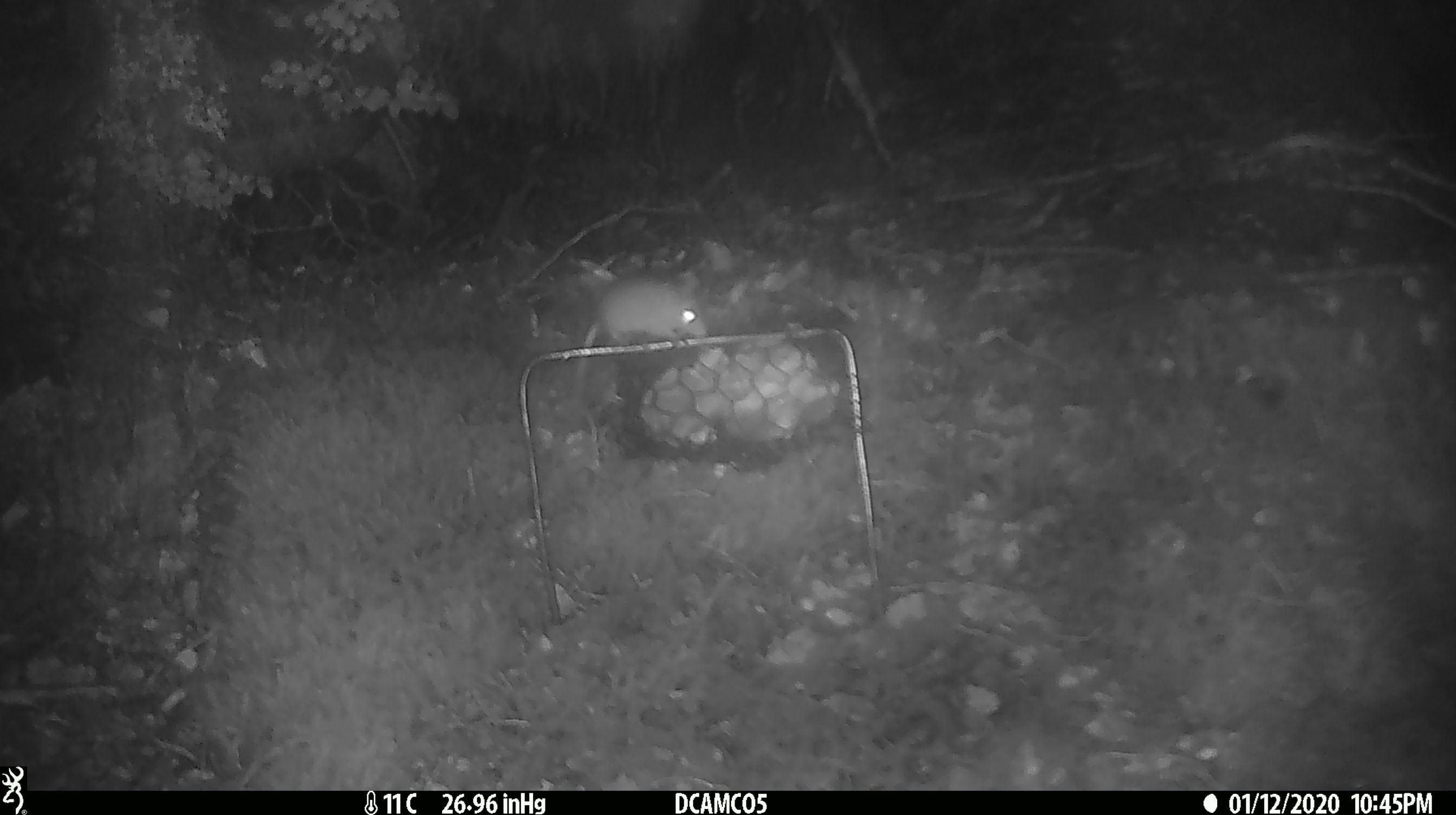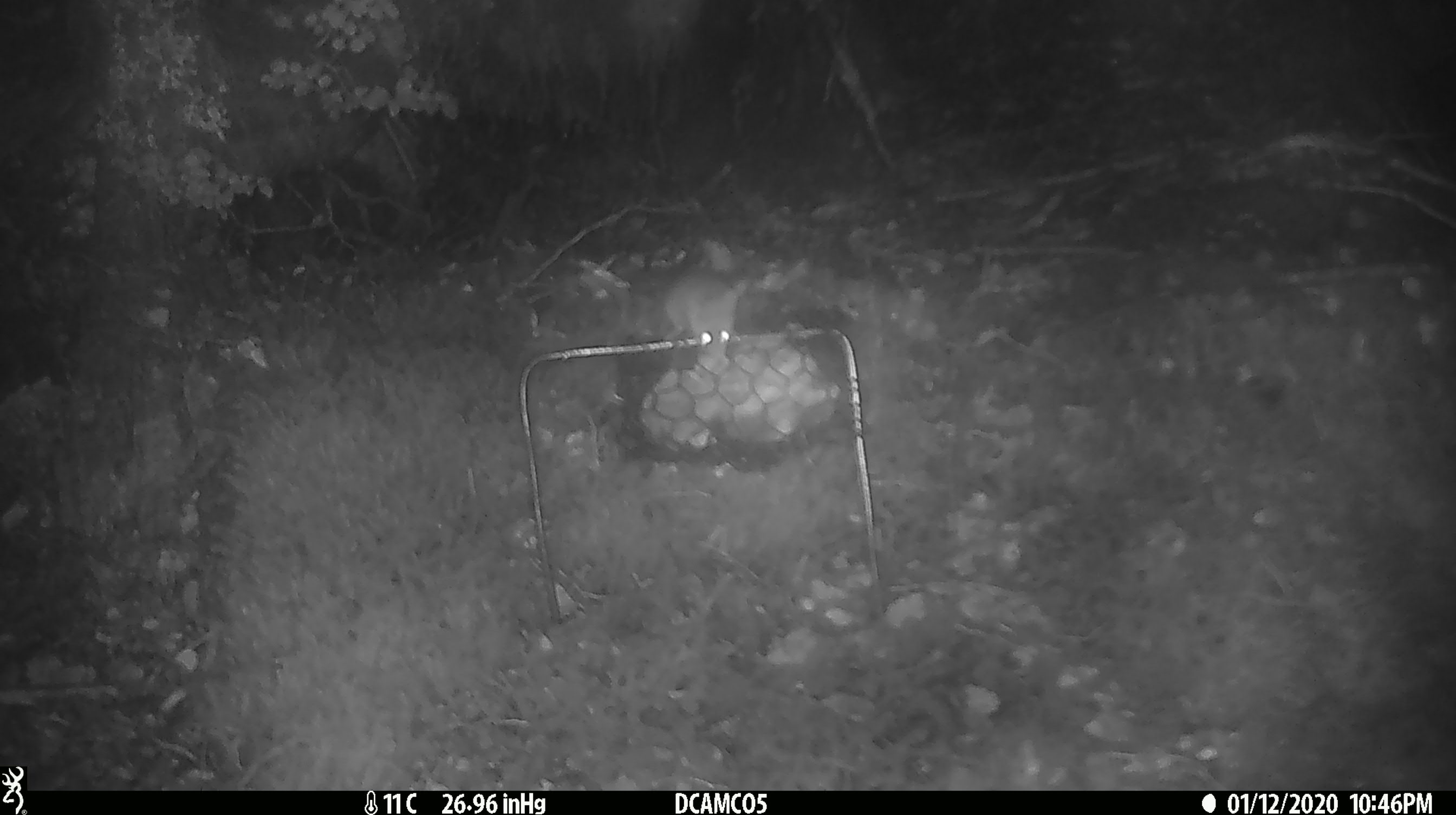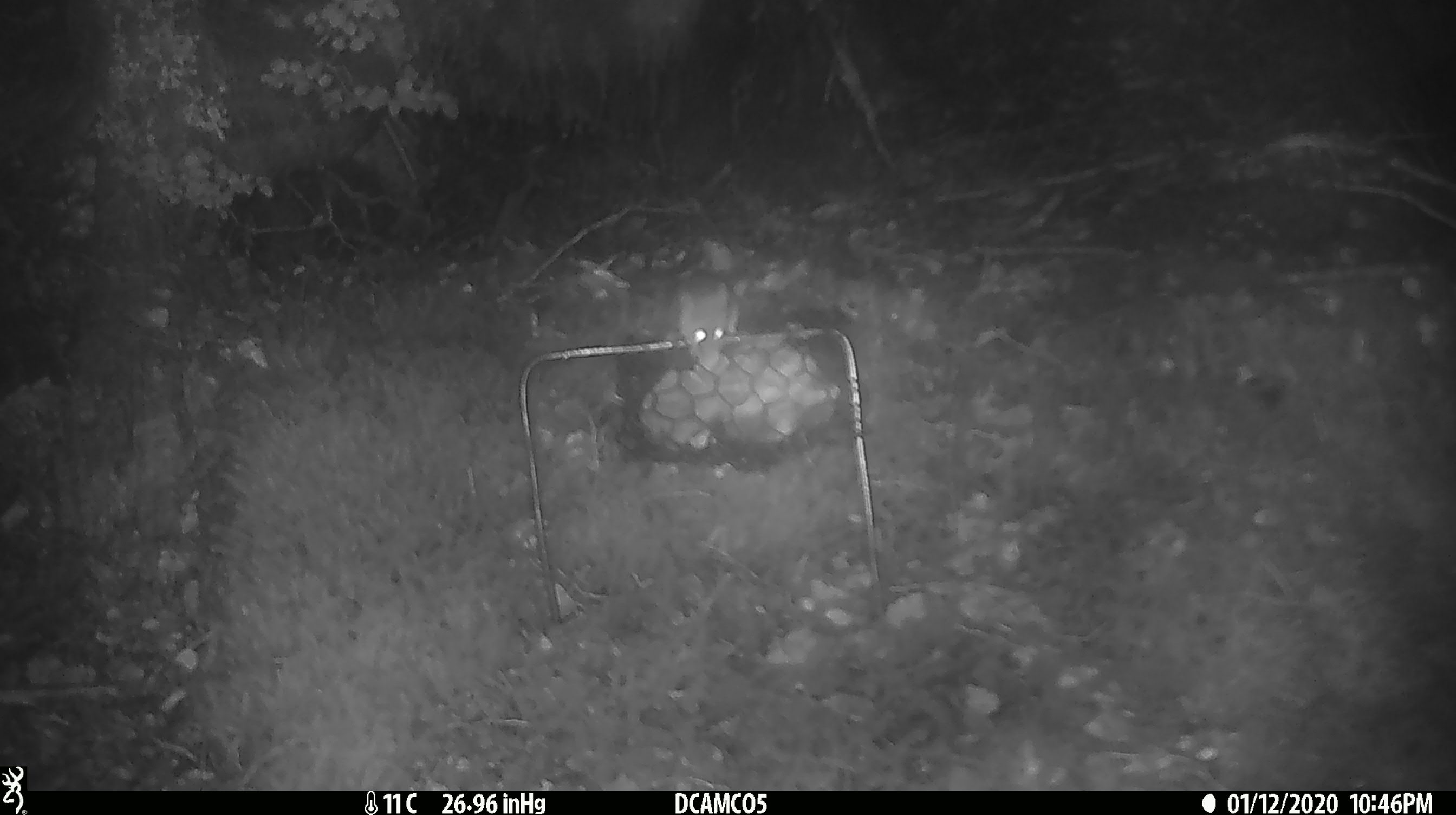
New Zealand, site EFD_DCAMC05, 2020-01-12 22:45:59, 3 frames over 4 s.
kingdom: Animalia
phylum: Chordata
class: Mammalia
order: Rodentia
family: Muridae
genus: Mus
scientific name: Mus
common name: mouse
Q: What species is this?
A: Mouse (Mus).